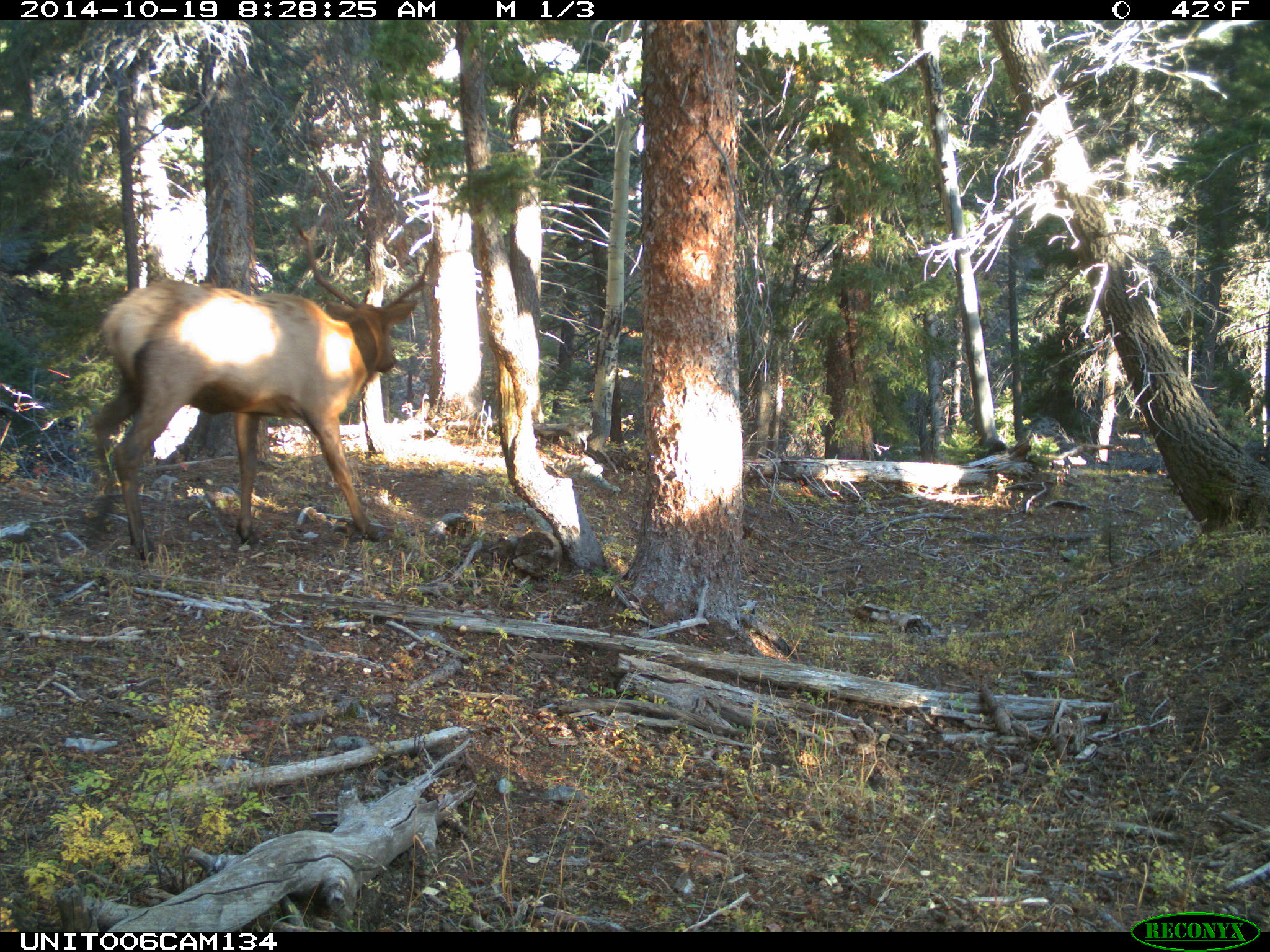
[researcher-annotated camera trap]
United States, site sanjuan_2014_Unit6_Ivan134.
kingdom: Animalia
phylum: Chordata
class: Mammalia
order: Artiodactyla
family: Cervidae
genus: Cervus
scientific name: Cervus elaphus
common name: red deer